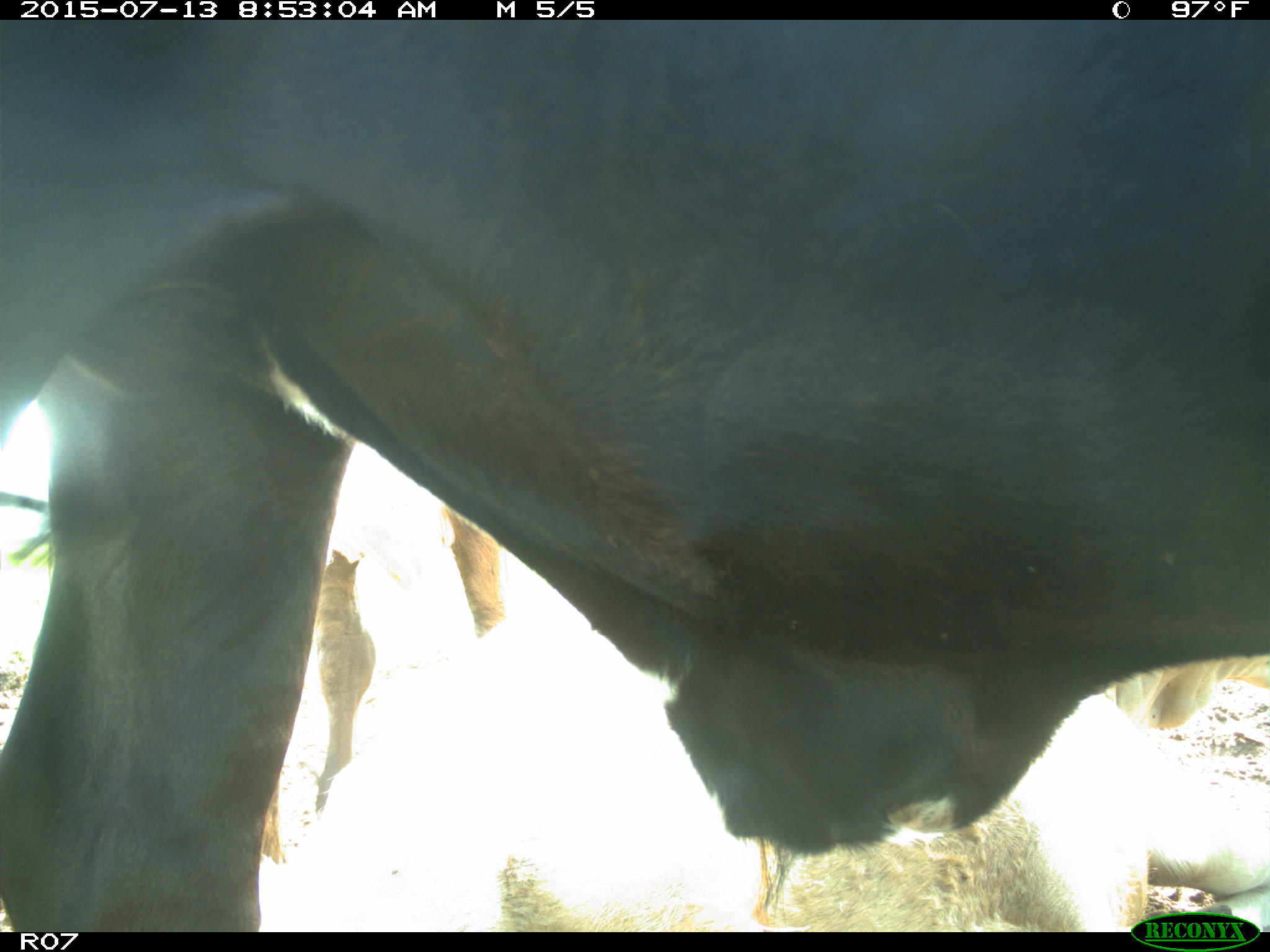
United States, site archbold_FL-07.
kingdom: Animalia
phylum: Chordata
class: Mammalia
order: Artiodactyla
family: Bovidae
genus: Bos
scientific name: Bos taurus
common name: domestic cow